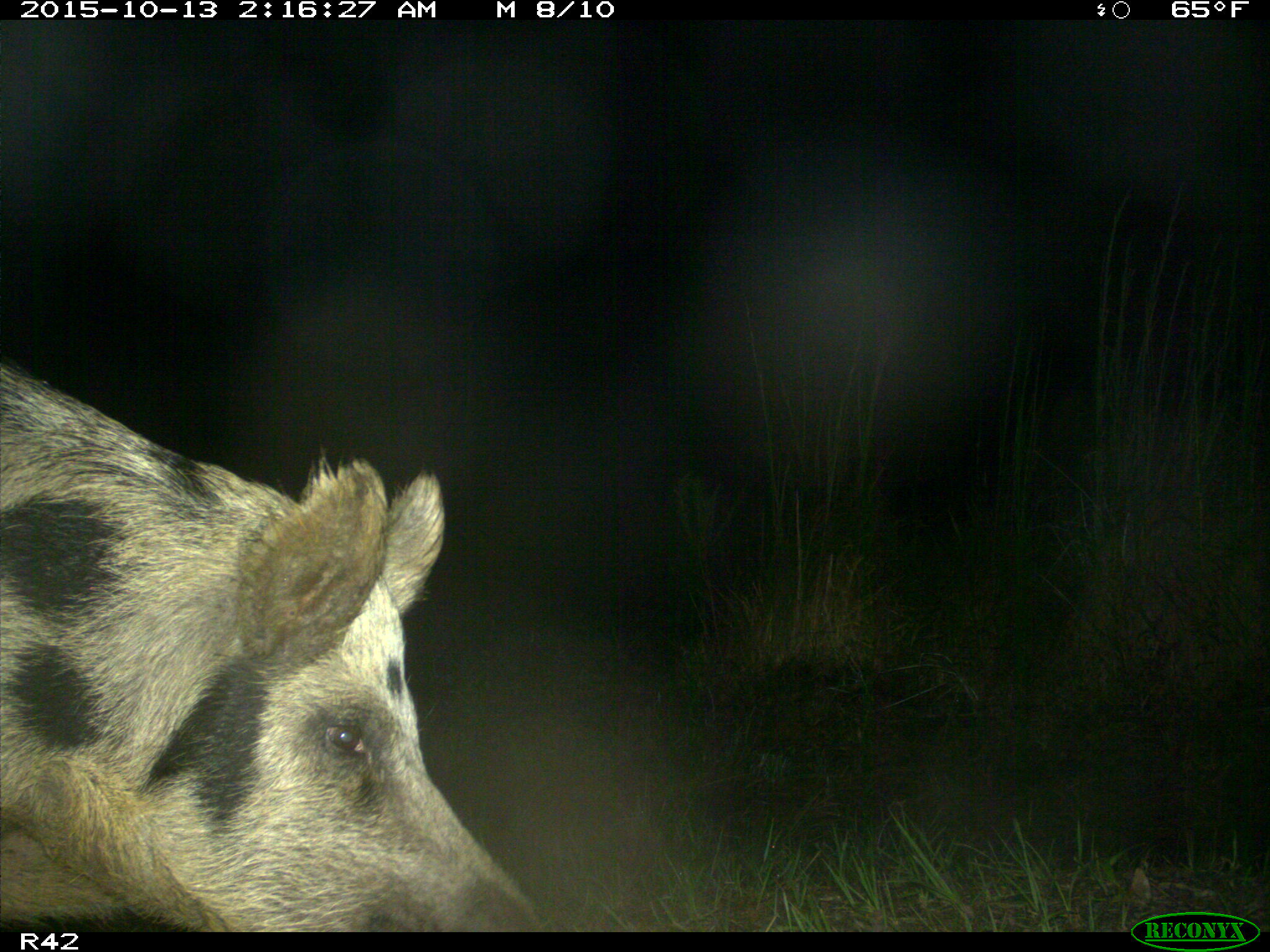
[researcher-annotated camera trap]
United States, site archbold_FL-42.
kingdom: Animalia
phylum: Chordata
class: Mammalia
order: Artiodactyla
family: Suidae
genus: Sus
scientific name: Sus scrofa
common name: wild boar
Sus scrofa (wild boar).